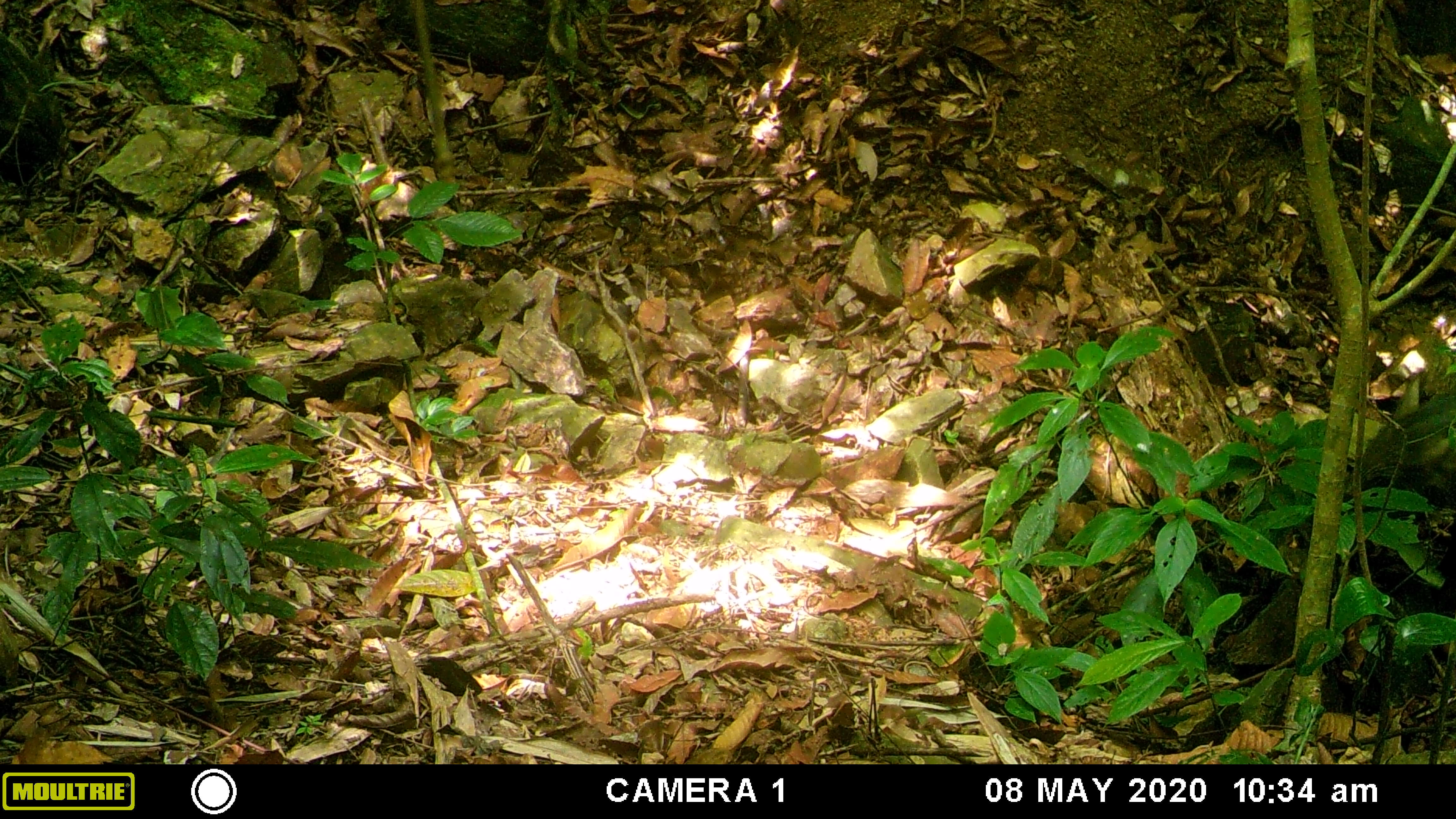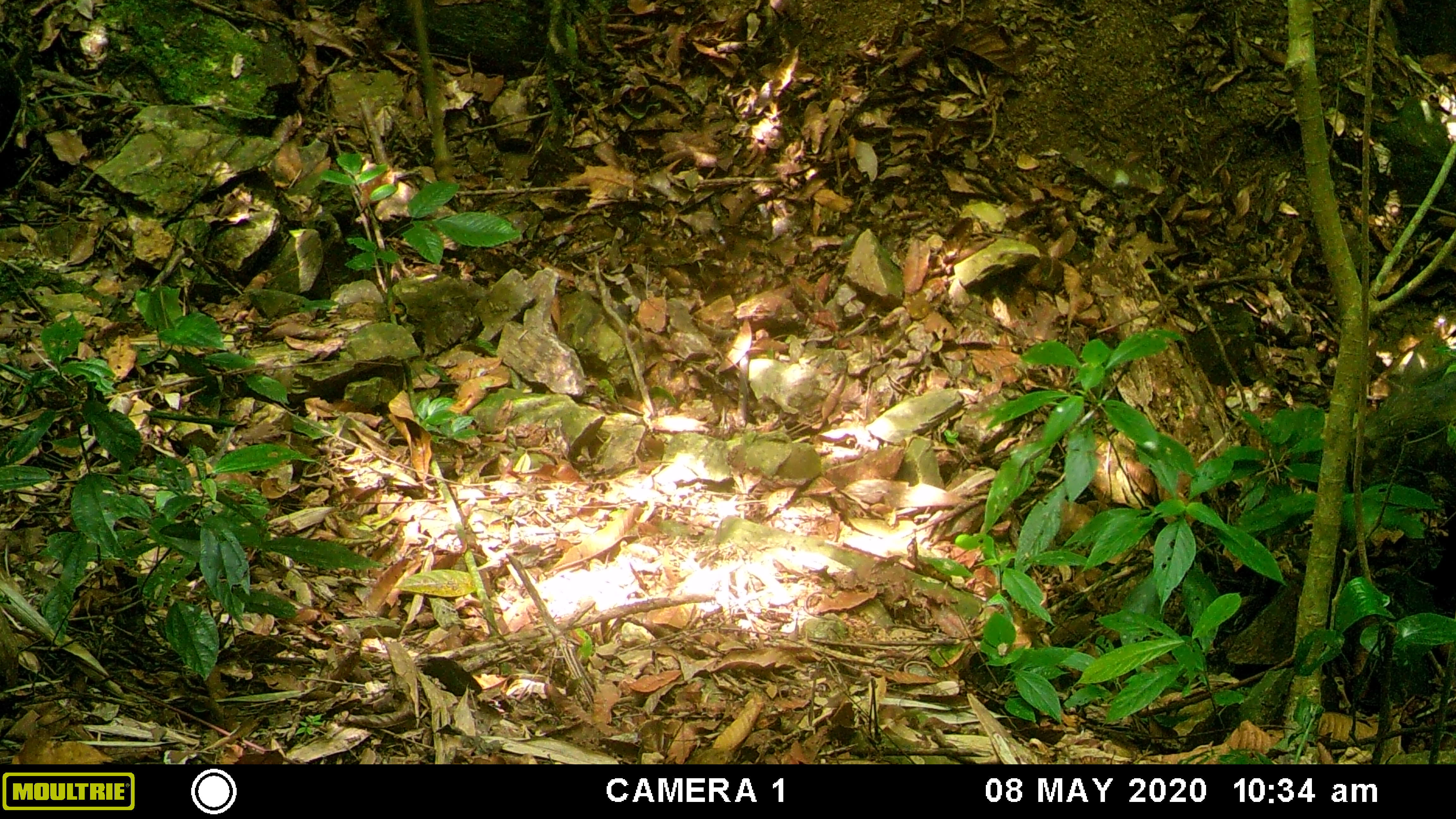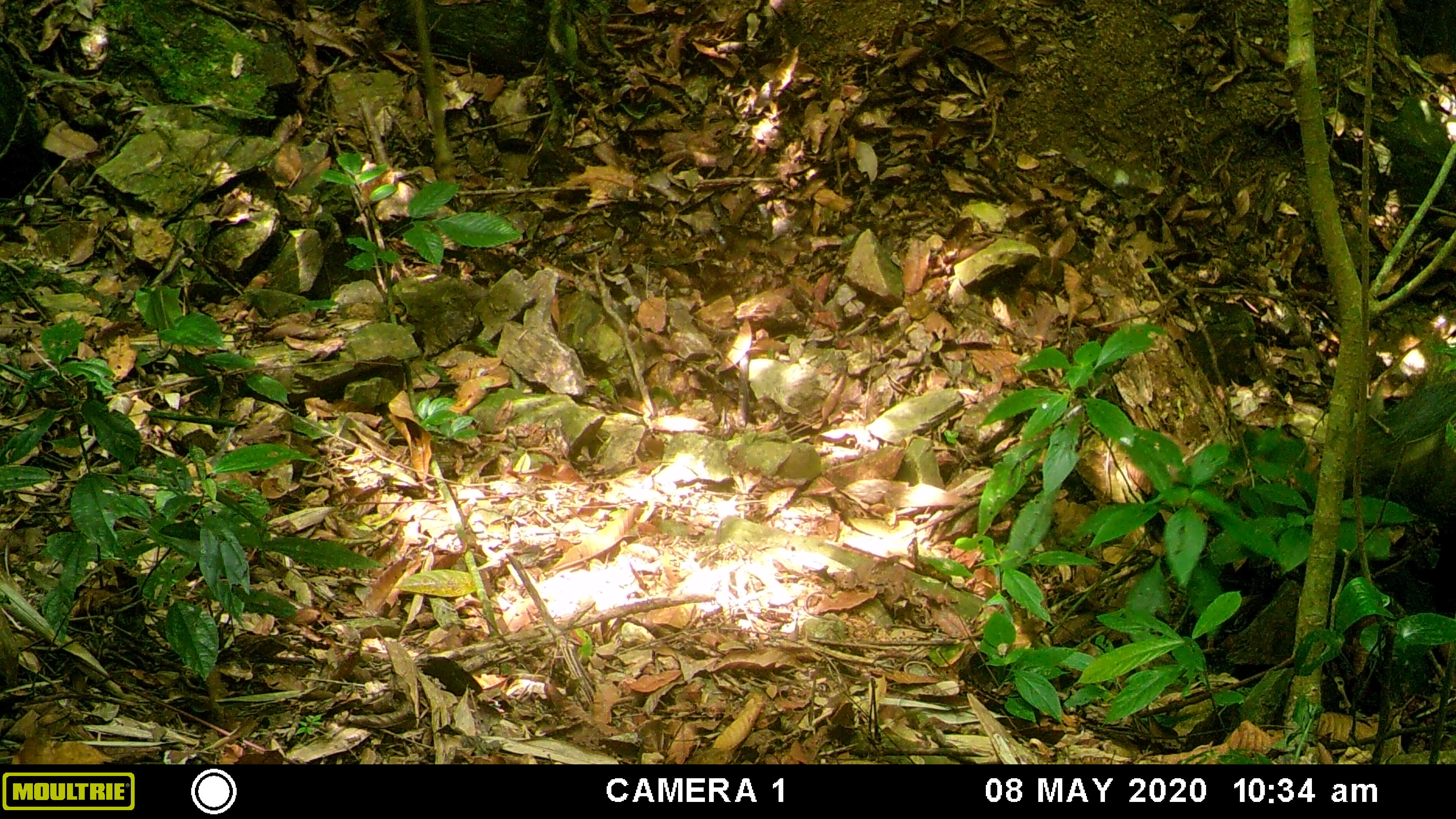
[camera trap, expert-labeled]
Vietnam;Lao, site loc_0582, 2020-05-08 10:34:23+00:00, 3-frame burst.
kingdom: Animalia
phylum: Chordata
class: Mammalia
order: Artiodactyla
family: Suidae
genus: Sus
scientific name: Sus scrofa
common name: eurasian wild pig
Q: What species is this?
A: Eurasian wild pig (Sus scrofa).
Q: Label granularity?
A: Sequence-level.